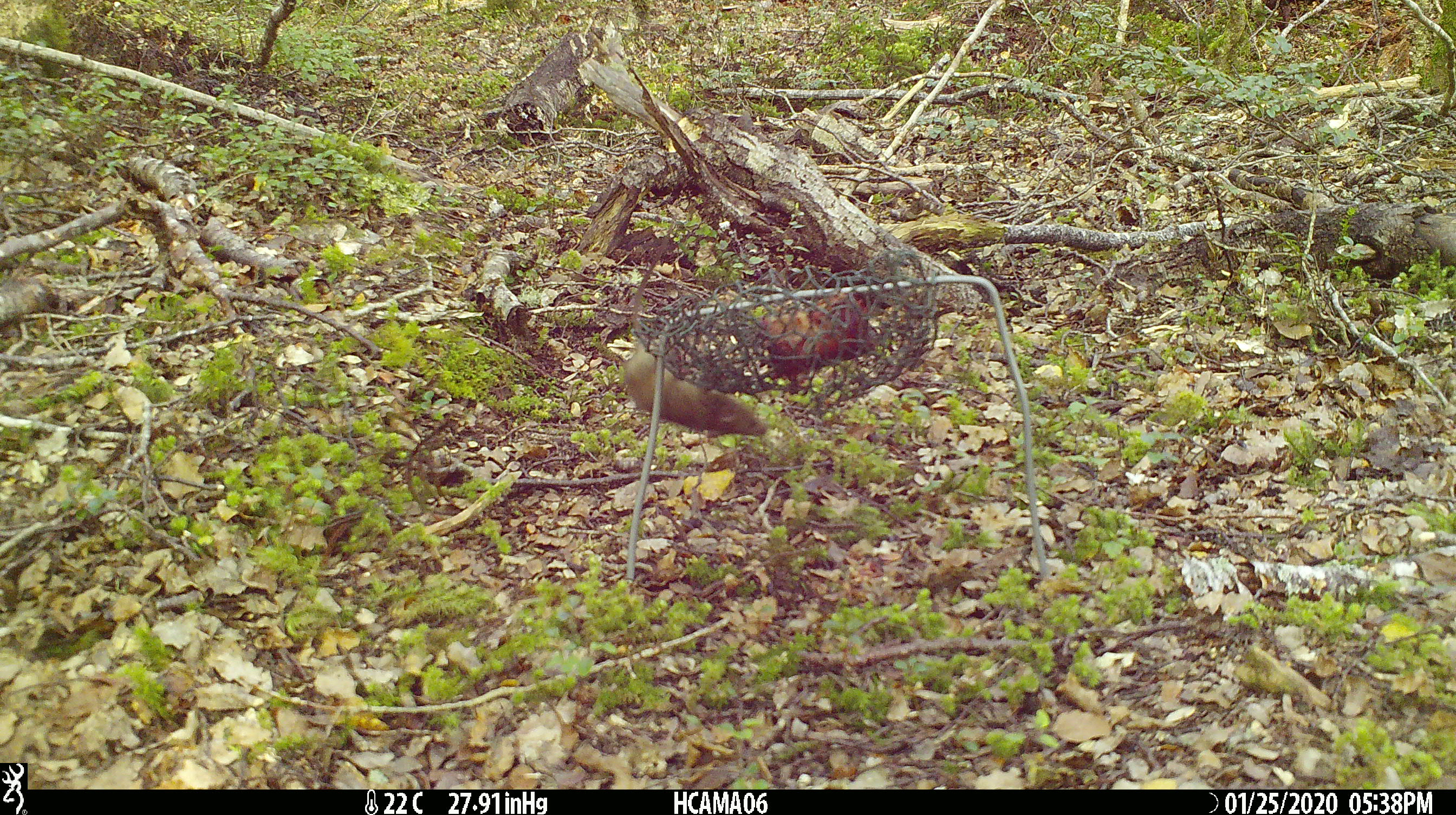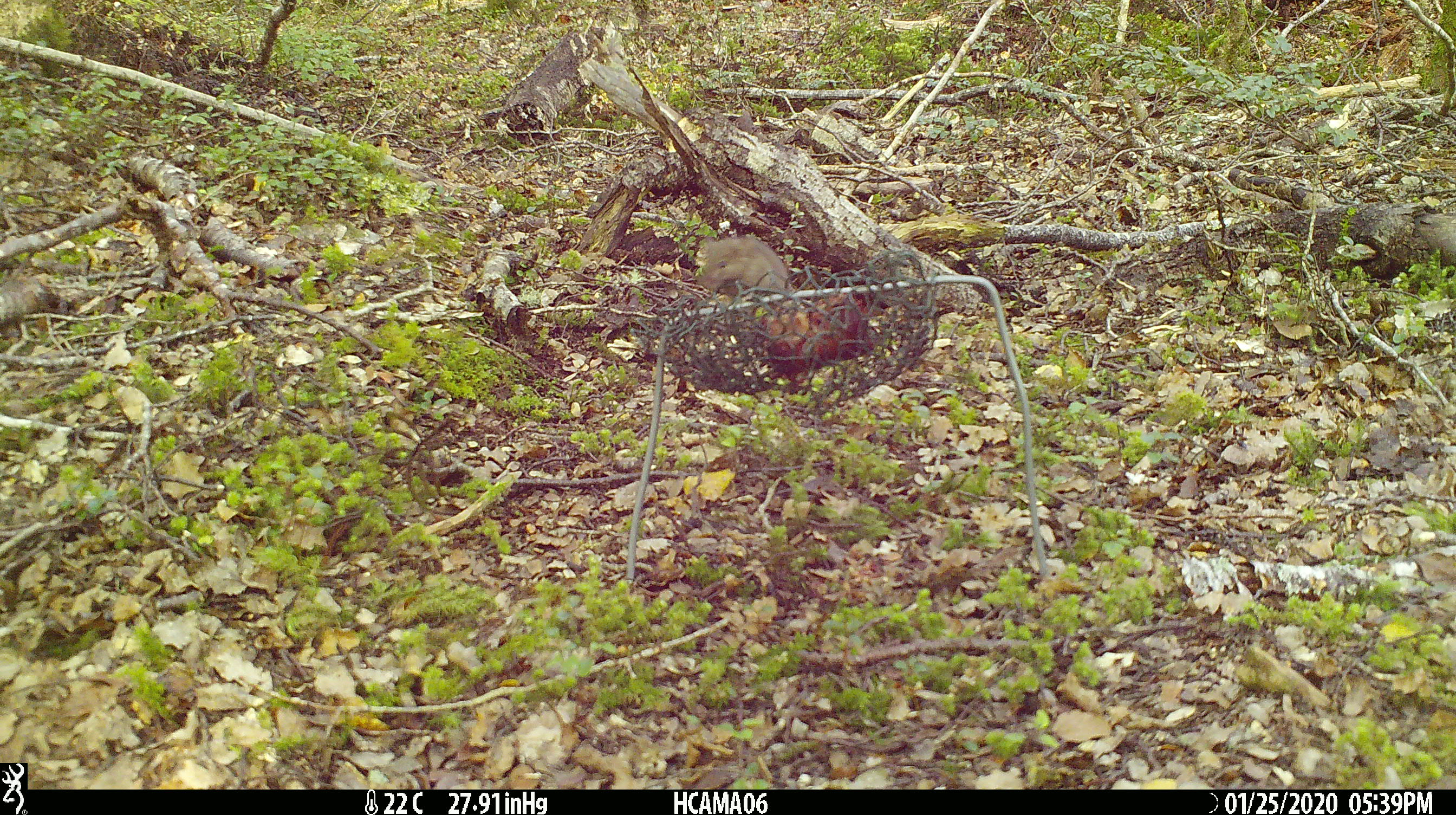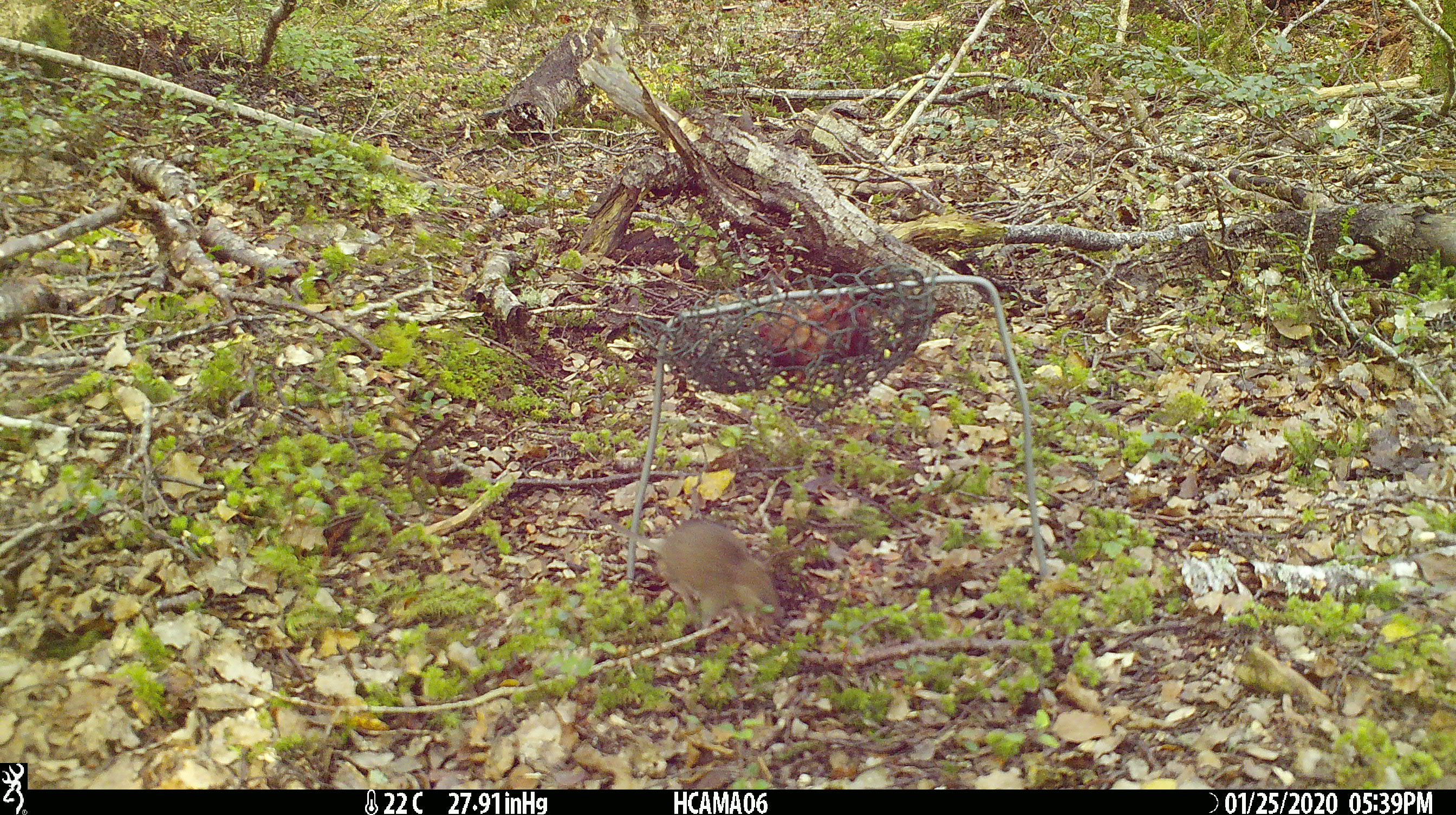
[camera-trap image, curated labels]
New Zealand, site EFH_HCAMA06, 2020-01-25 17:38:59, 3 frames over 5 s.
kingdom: Animalia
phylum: Chordata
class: Mammalia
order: Rodentia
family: Muridae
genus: Mus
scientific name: Mus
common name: mouse